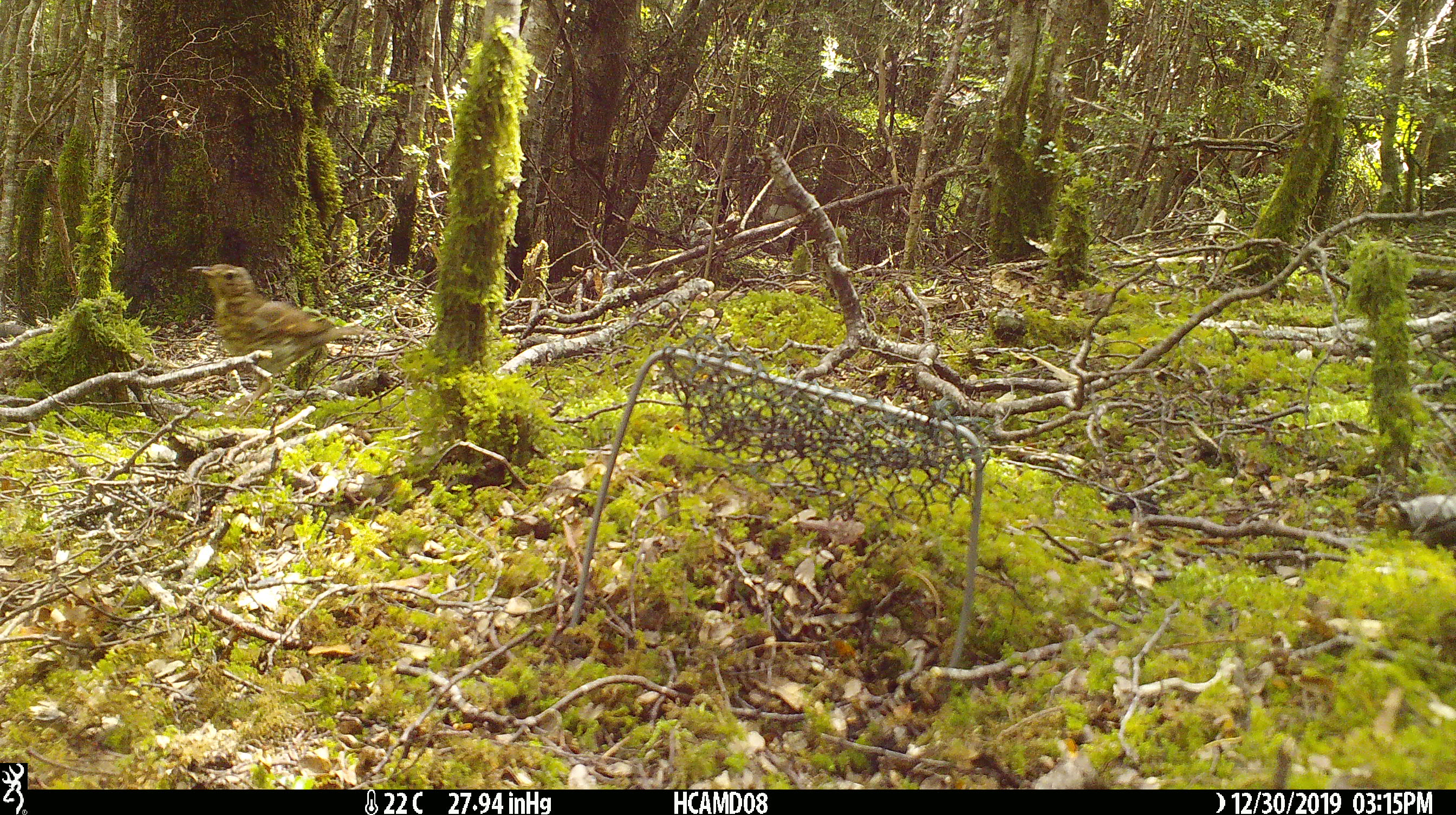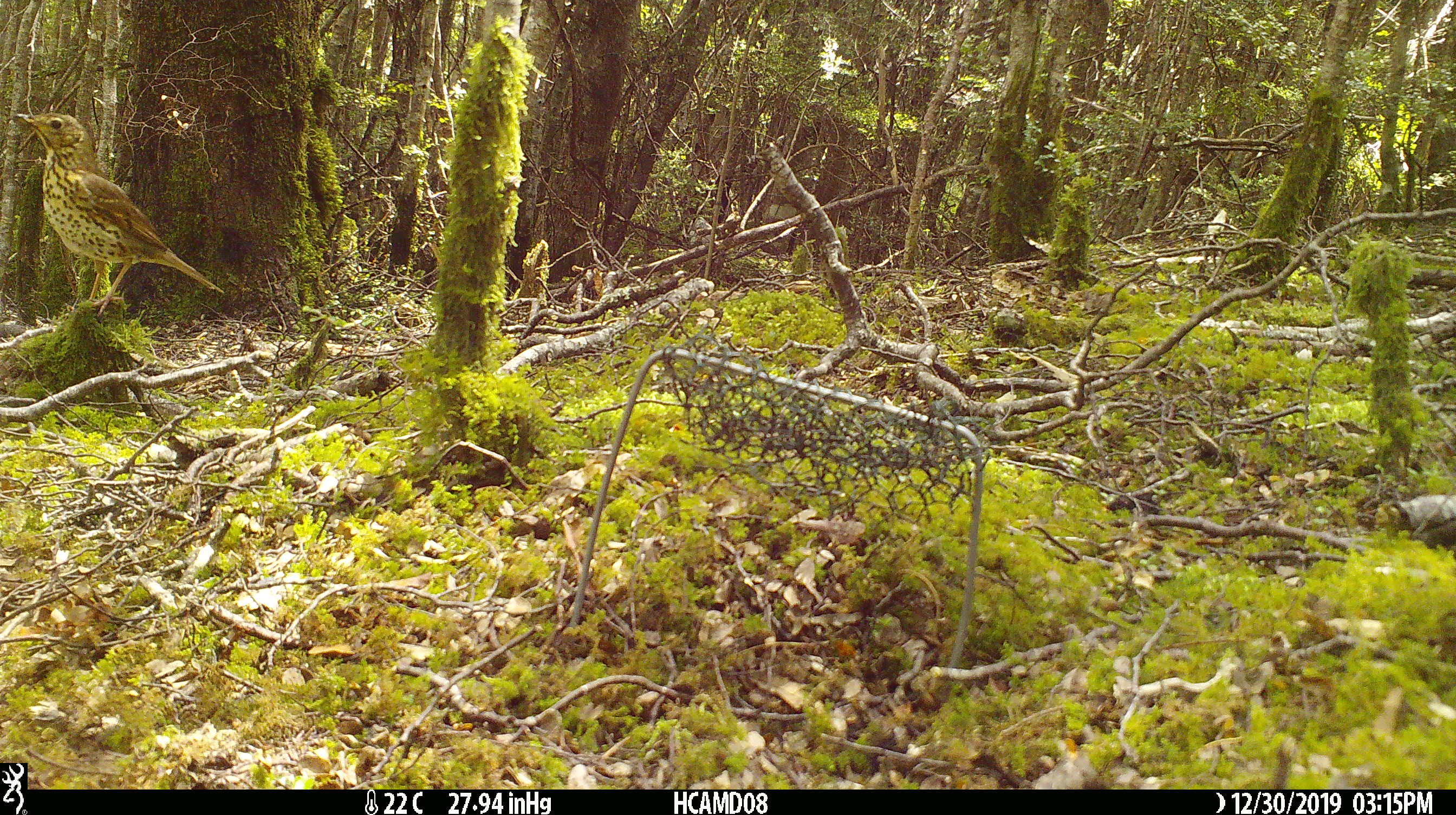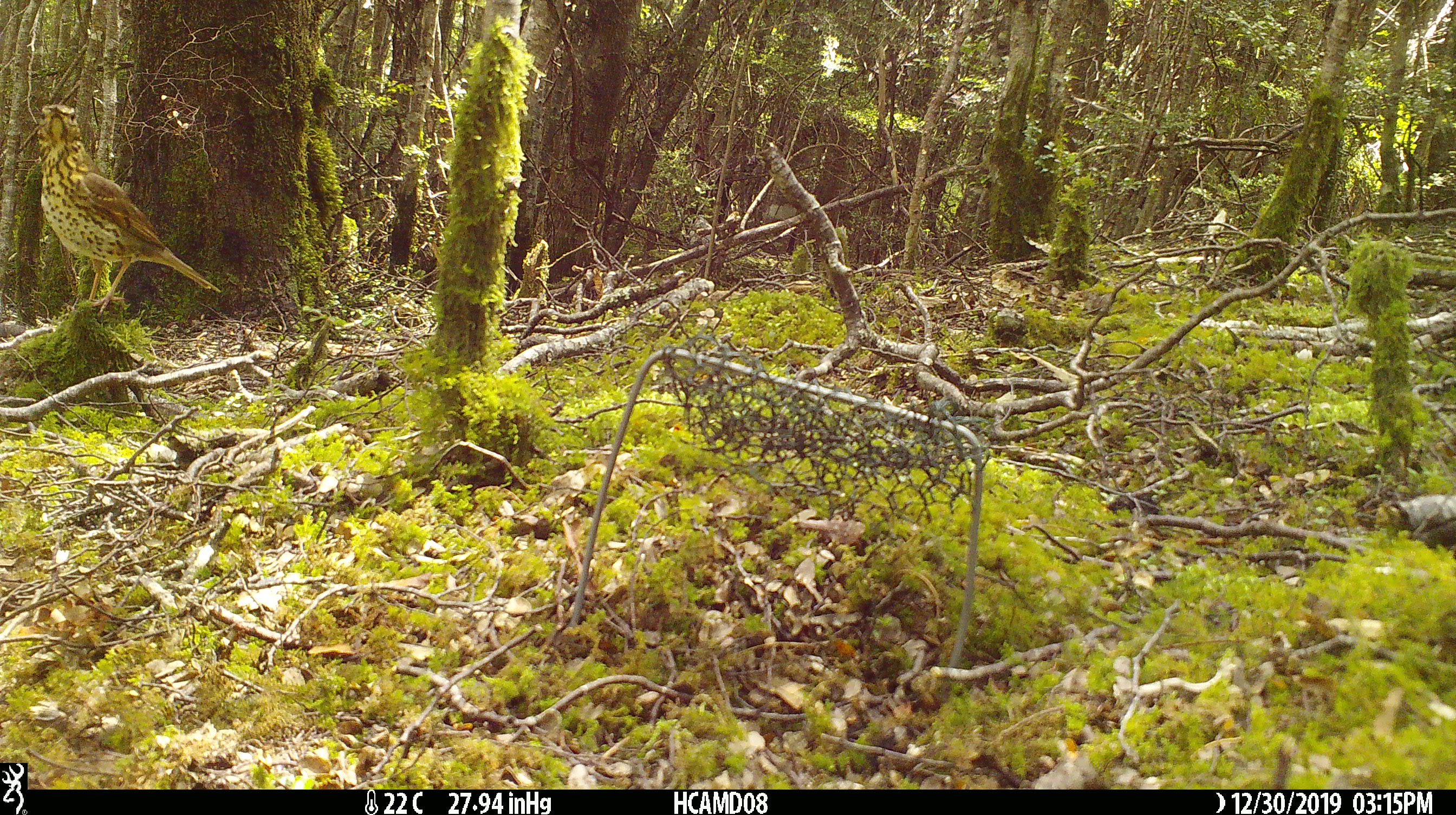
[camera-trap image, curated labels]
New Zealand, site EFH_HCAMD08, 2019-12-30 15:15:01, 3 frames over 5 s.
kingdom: Animalia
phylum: Chordata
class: Aves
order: Passeriformes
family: Turdidae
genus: Turdus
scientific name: Turdus philomelos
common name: song thrush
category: thrush